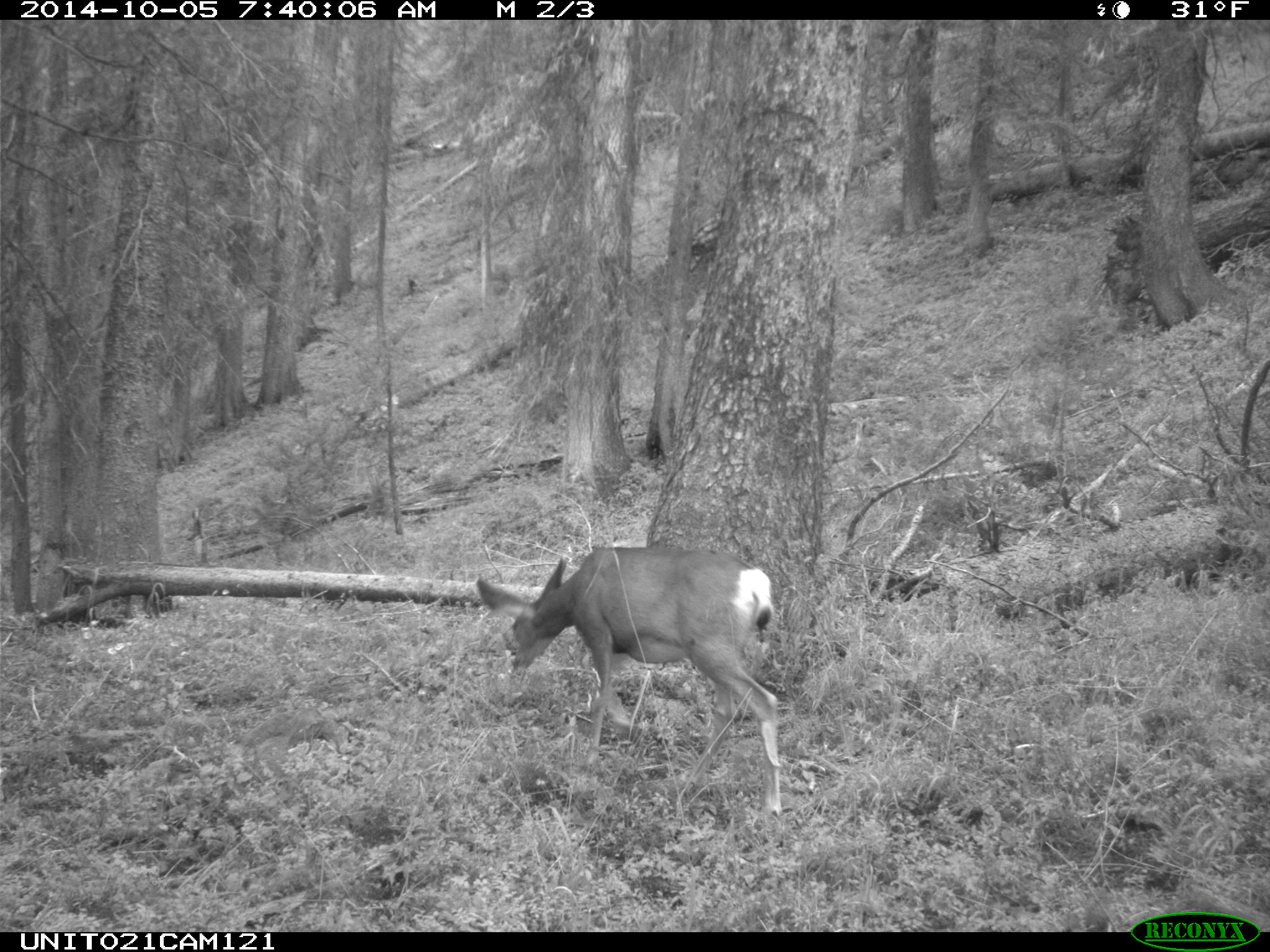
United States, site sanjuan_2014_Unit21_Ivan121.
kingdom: Animalia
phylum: Chordata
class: Mammalia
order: Artiodactyla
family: Cervidae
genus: Odocoileus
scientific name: Odocoileus hemionus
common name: mule deer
Odocoileus hemionus (mule deer).